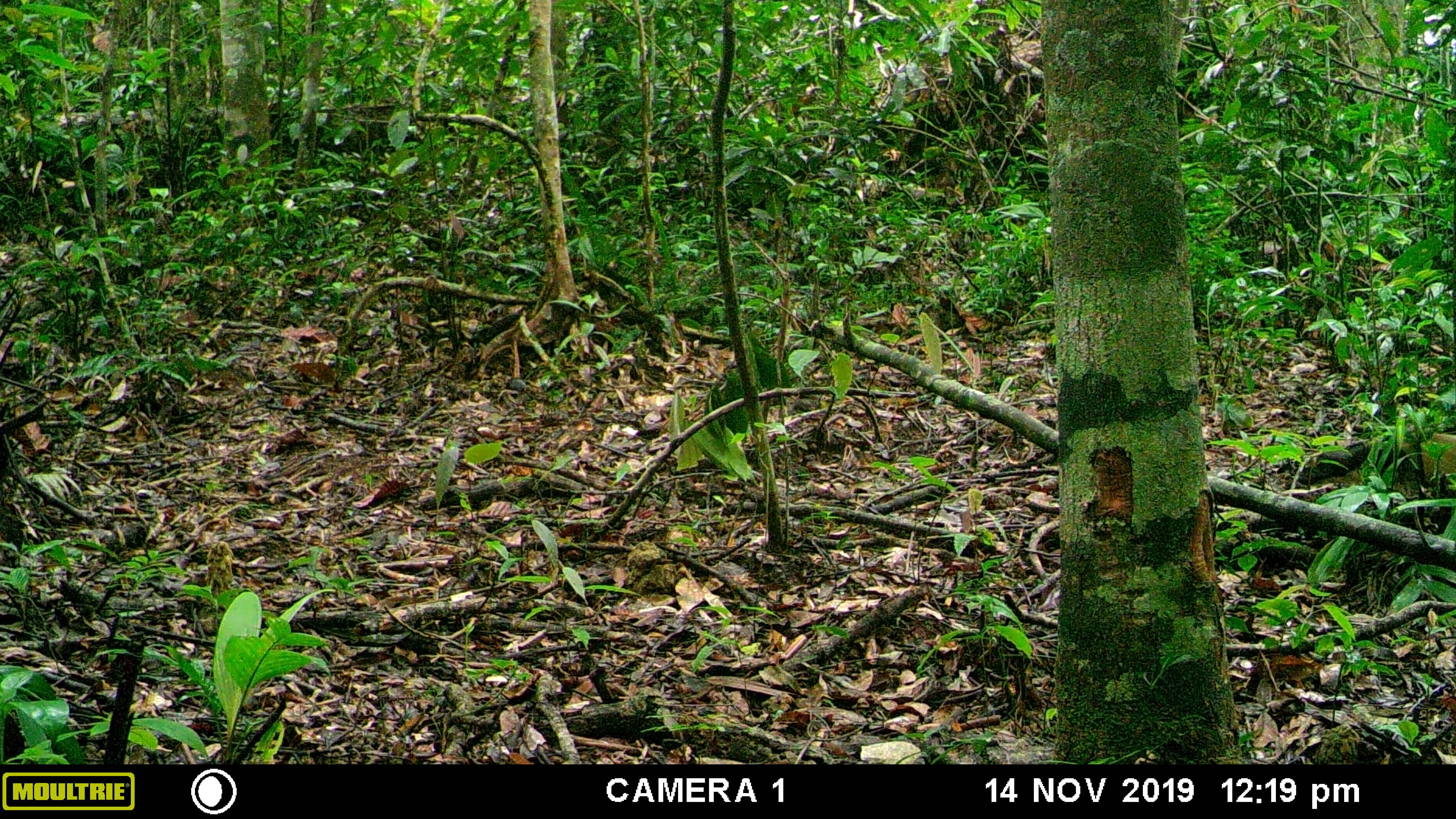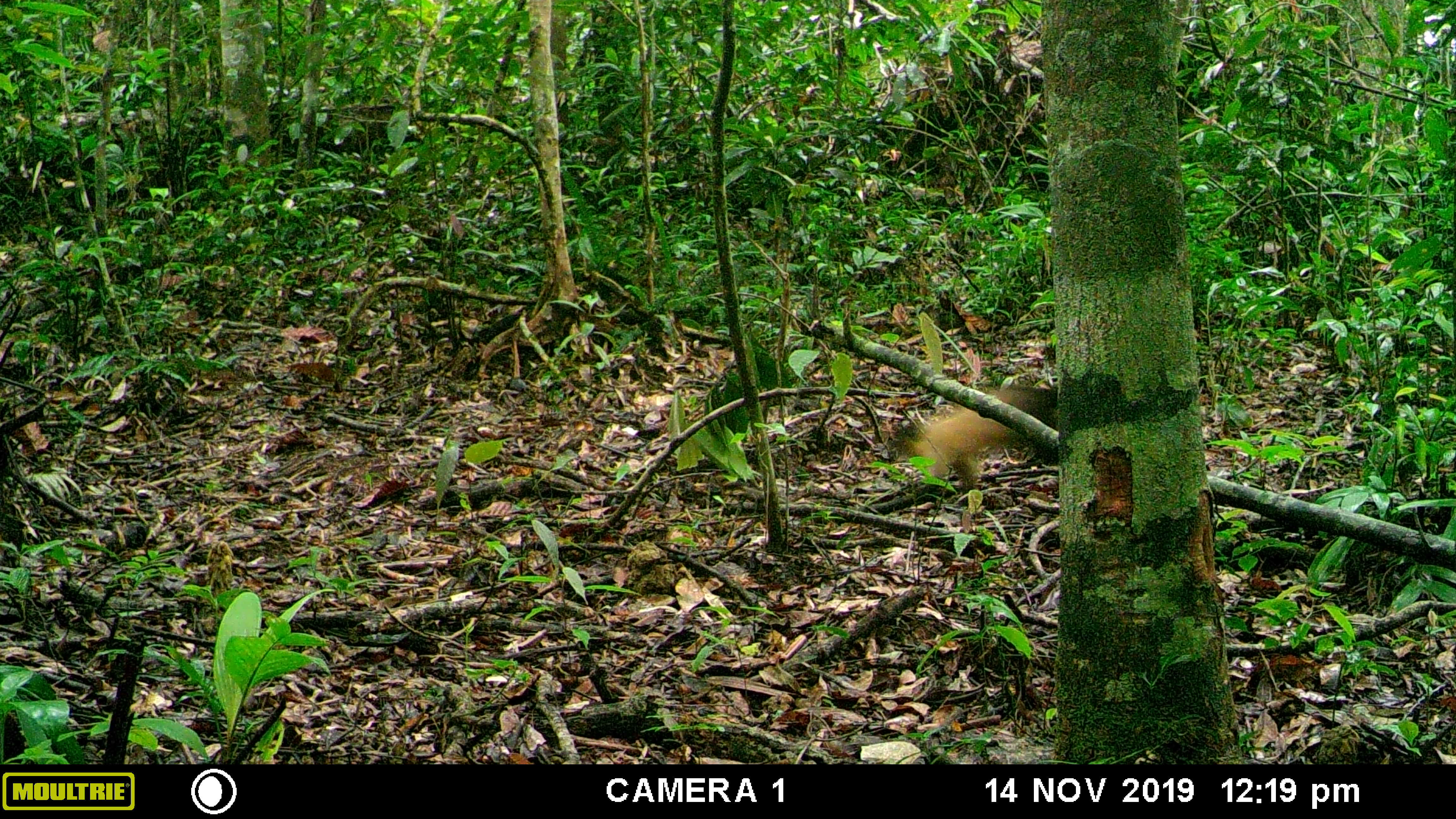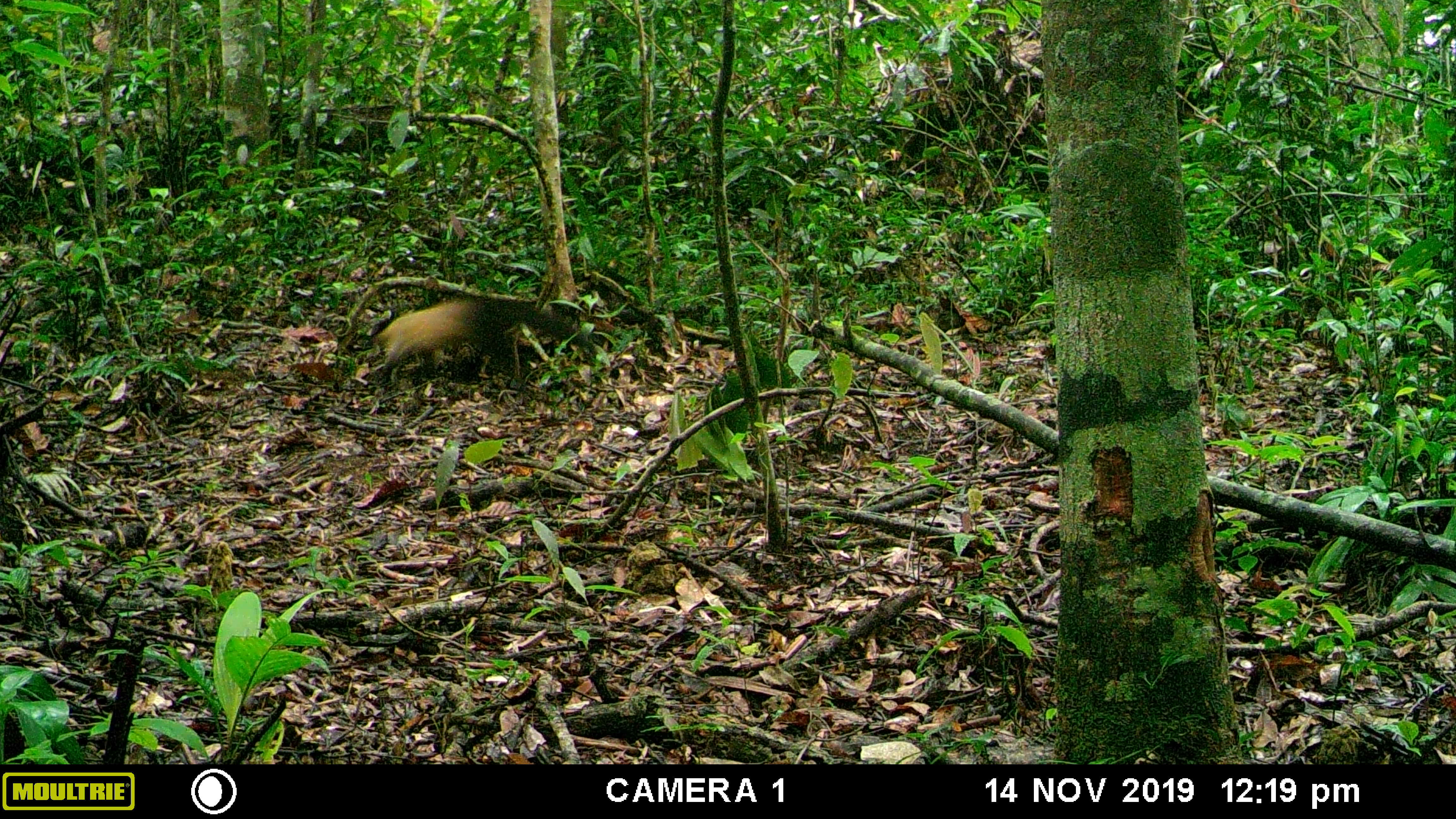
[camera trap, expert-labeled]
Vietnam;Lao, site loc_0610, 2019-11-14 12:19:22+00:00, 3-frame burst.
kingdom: Animalia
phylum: Chordata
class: Mammalia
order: Carnivora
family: Mustelidae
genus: Martes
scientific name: Martes flavigula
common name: yellow-throated marten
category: yellow throated marten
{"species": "yellow throated marten (yellow-throated marten) (Martes flavigula)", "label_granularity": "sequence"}